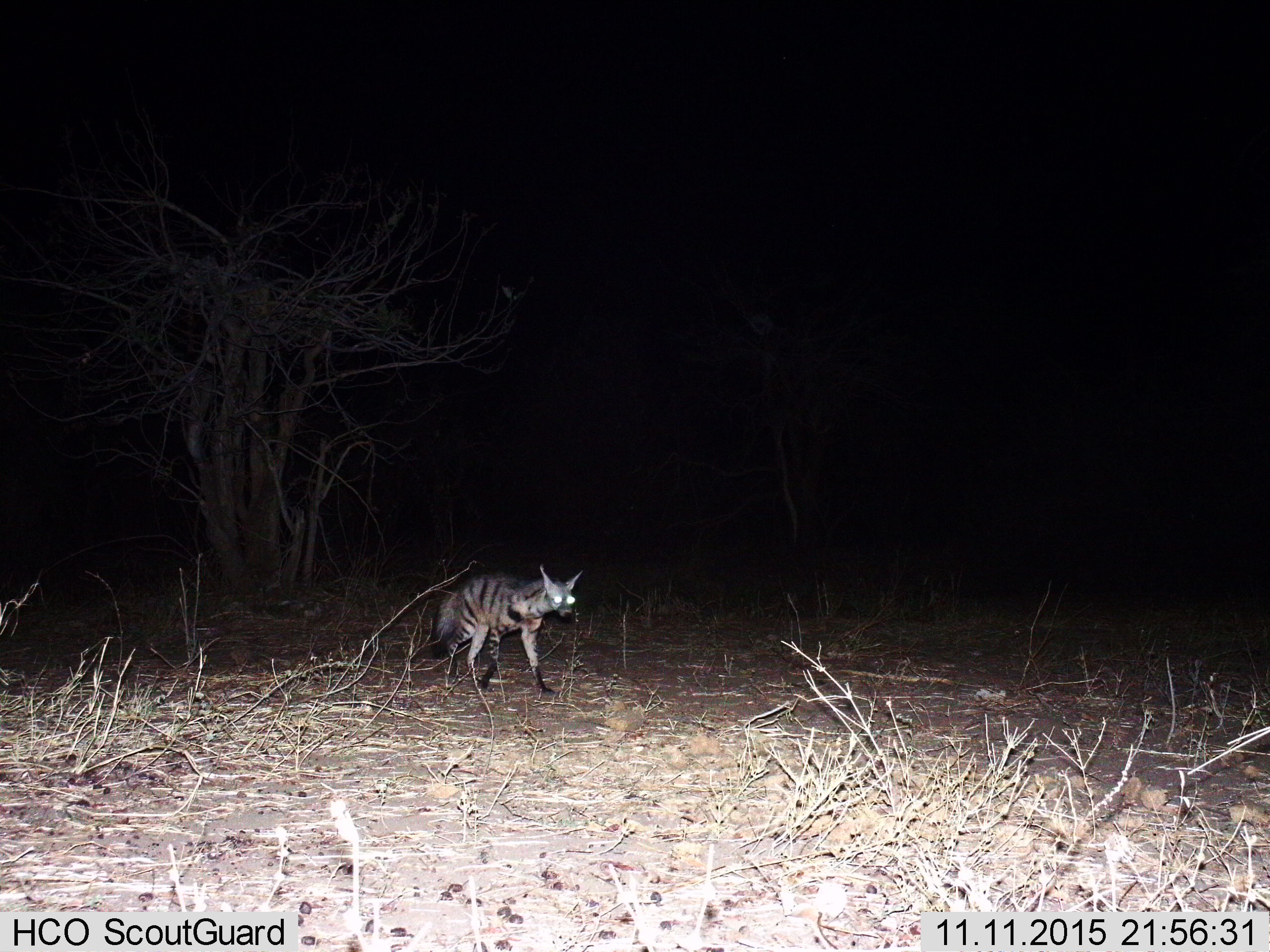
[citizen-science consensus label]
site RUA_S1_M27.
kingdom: Animalia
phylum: Chordata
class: Mammalia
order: Carnivora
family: Hyaenidae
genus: Hyaena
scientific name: Hyaena hyaena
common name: striped hyena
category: hyenastriped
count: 1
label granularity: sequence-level